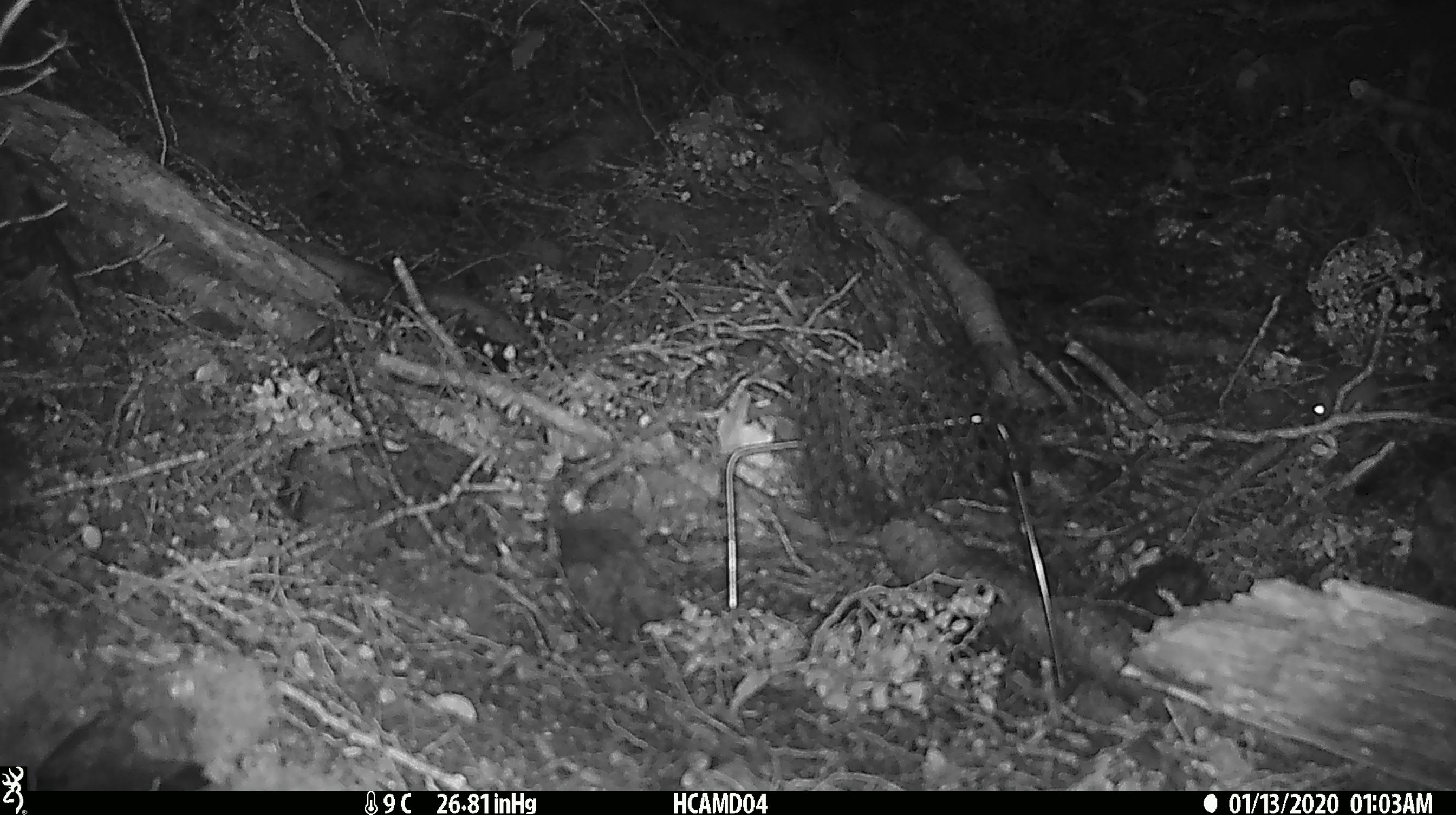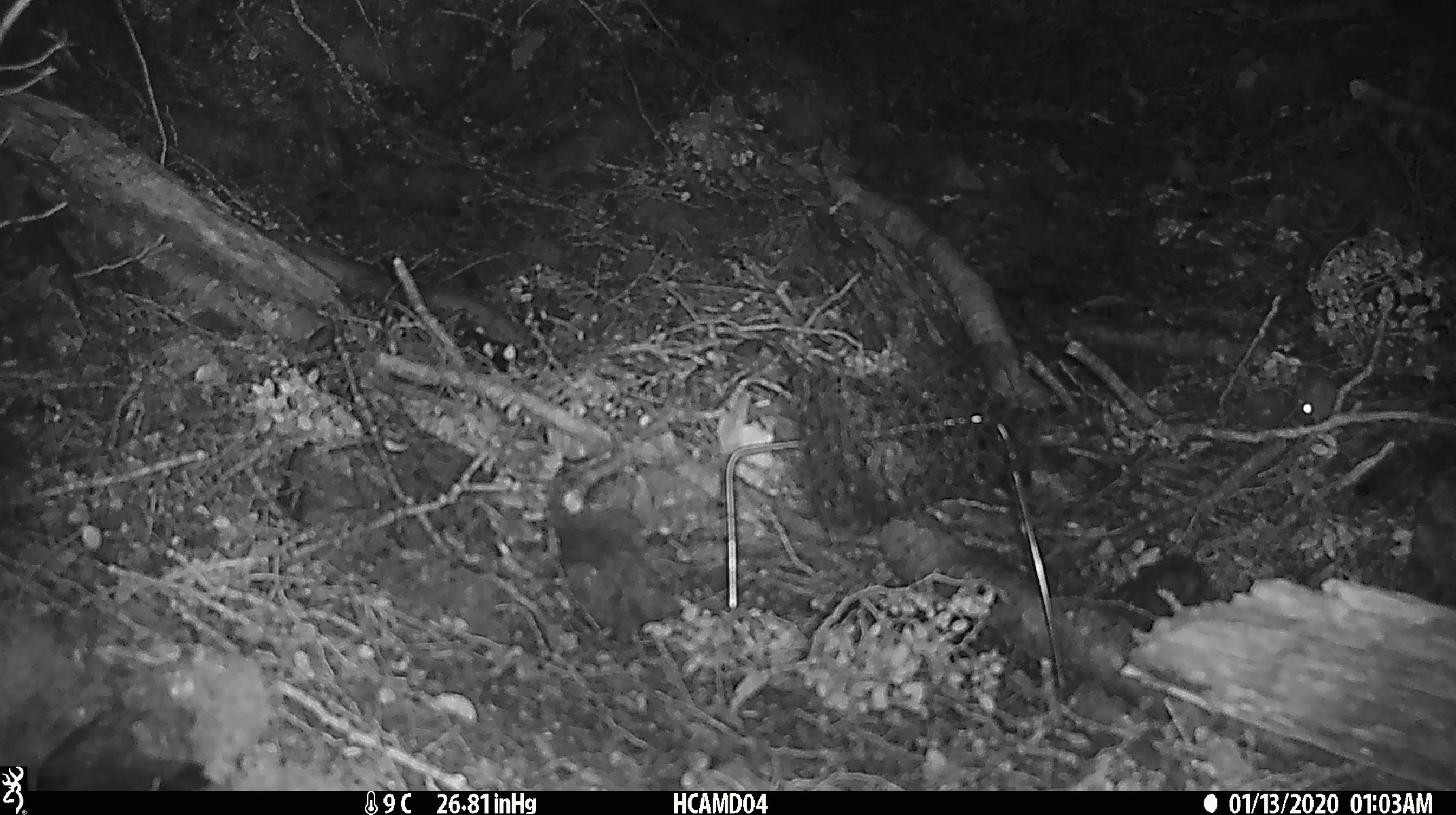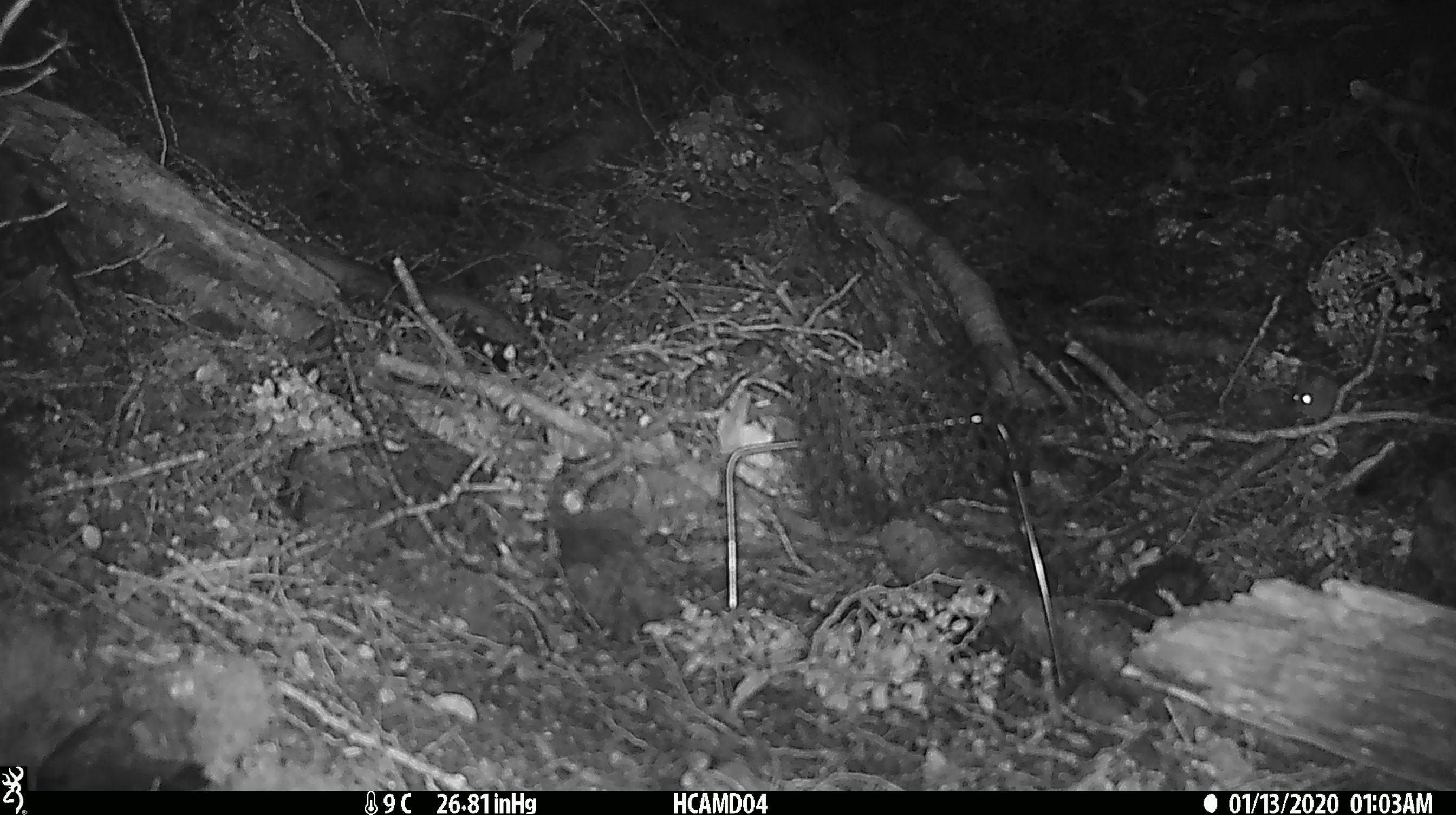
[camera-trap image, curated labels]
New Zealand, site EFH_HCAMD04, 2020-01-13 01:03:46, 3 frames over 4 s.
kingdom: Animalia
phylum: Chordata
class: Mammalia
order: Rodentia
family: Muridae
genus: Mus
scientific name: Mus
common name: mouse